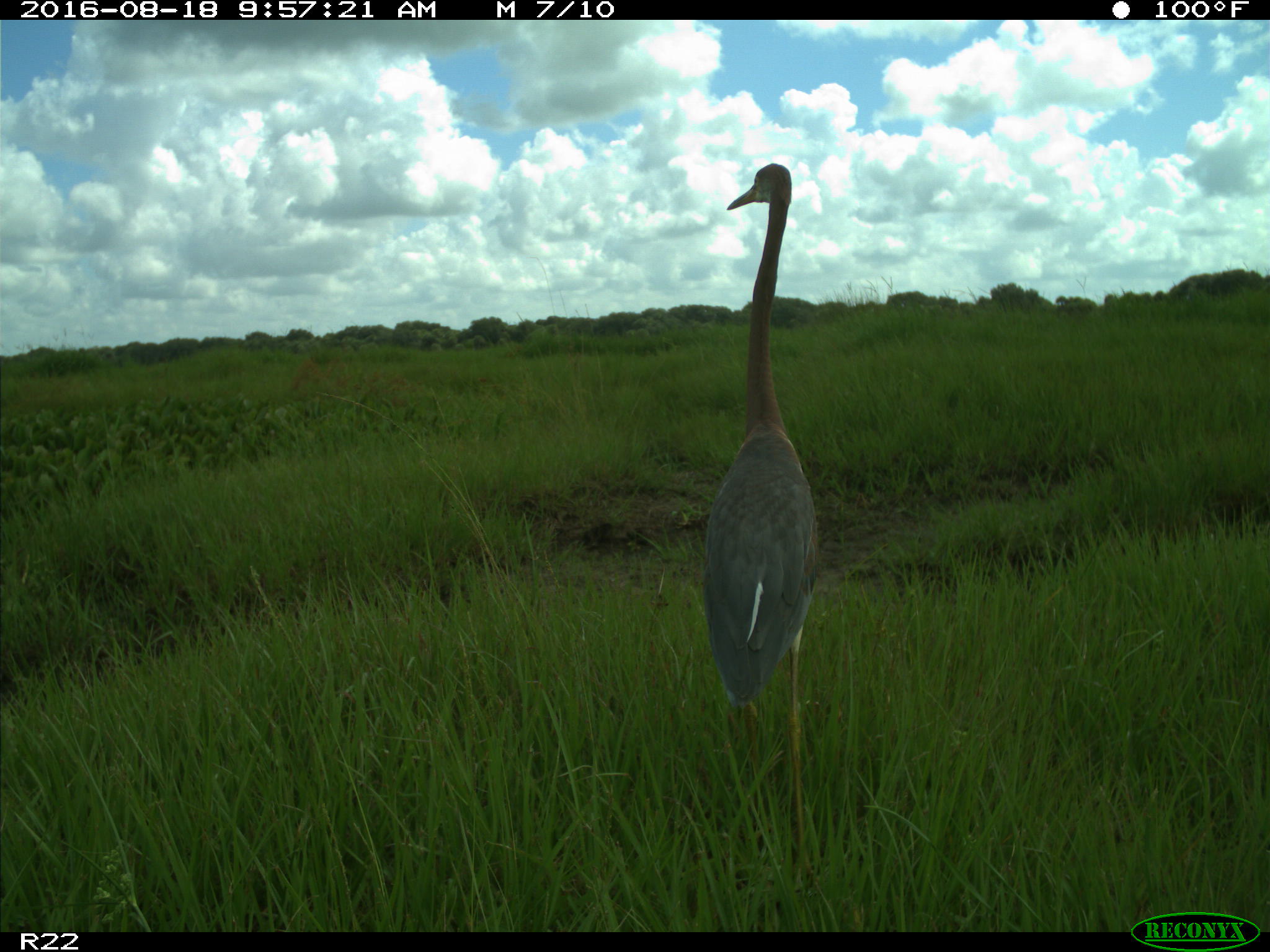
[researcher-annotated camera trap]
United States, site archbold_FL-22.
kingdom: Animalia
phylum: Chordata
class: Aves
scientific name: Aves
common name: birds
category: unidentified bird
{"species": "unidentified bird (birds) (Aves)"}